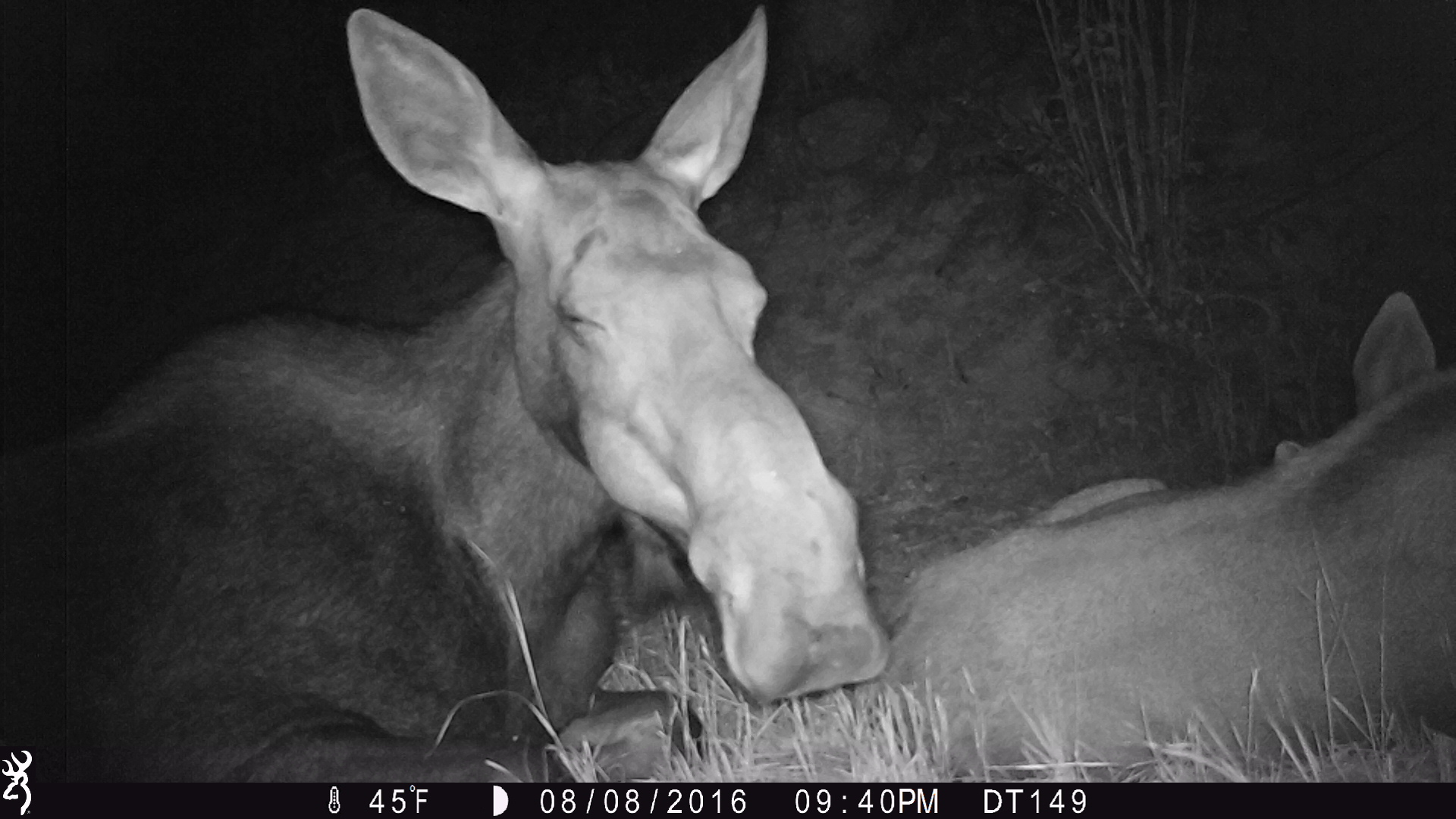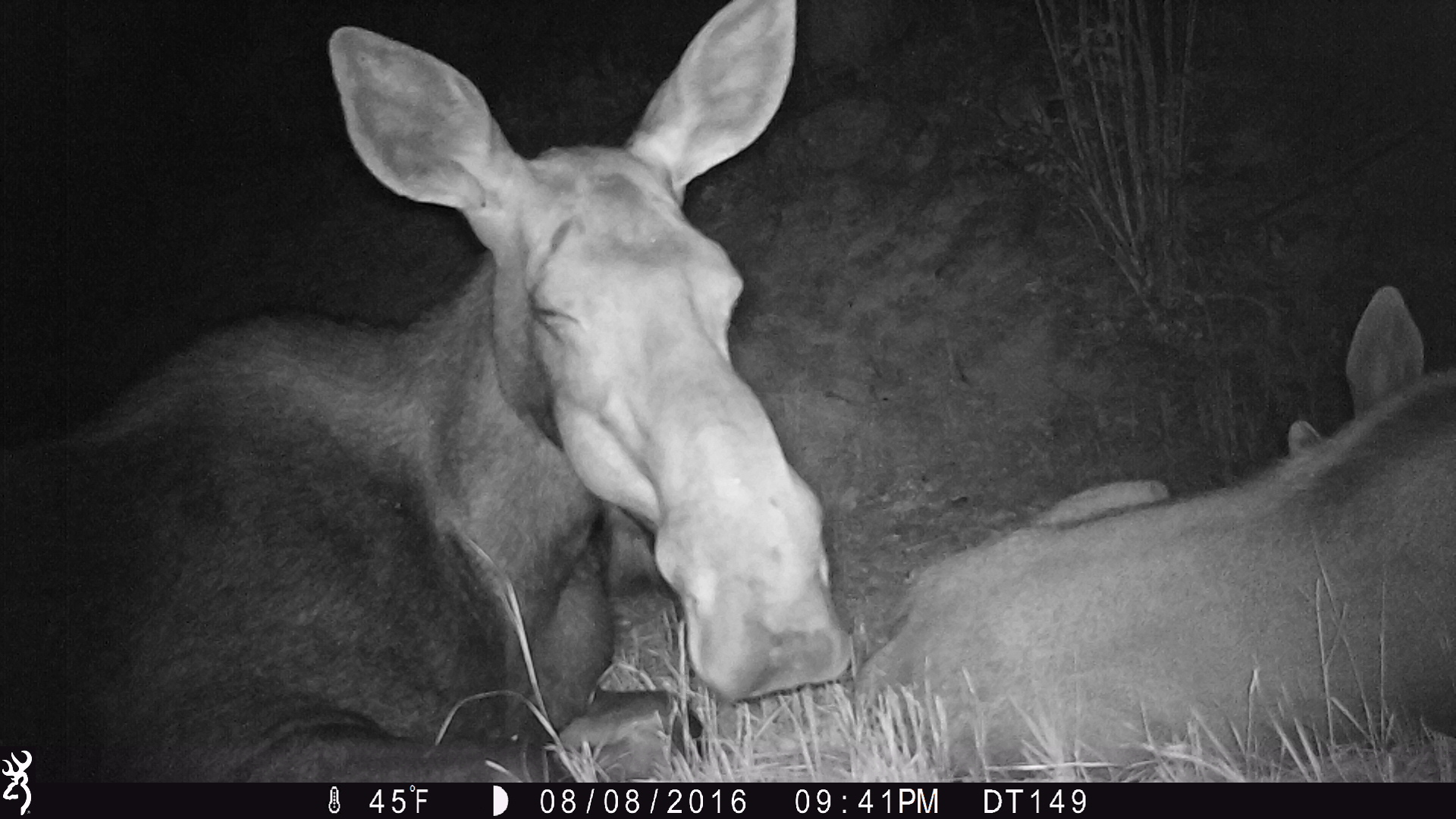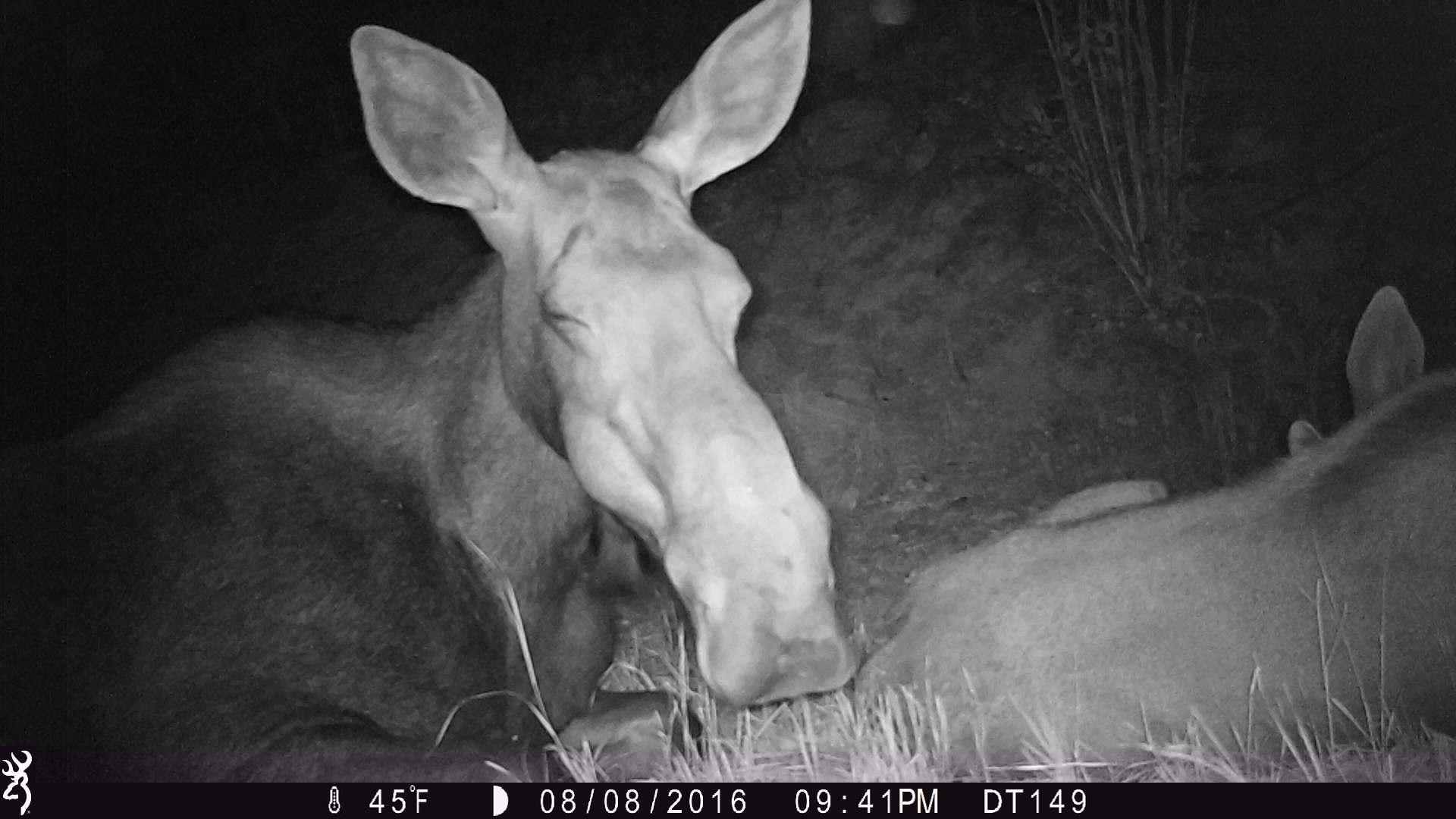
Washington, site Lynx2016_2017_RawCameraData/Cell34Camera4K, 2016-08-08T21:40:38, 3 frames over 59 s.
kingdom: Animalia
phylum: Chordata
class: Mammalia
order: Artiodactyla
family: Cervidae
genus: Alces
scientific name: Alces alces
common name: moose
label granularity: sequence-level